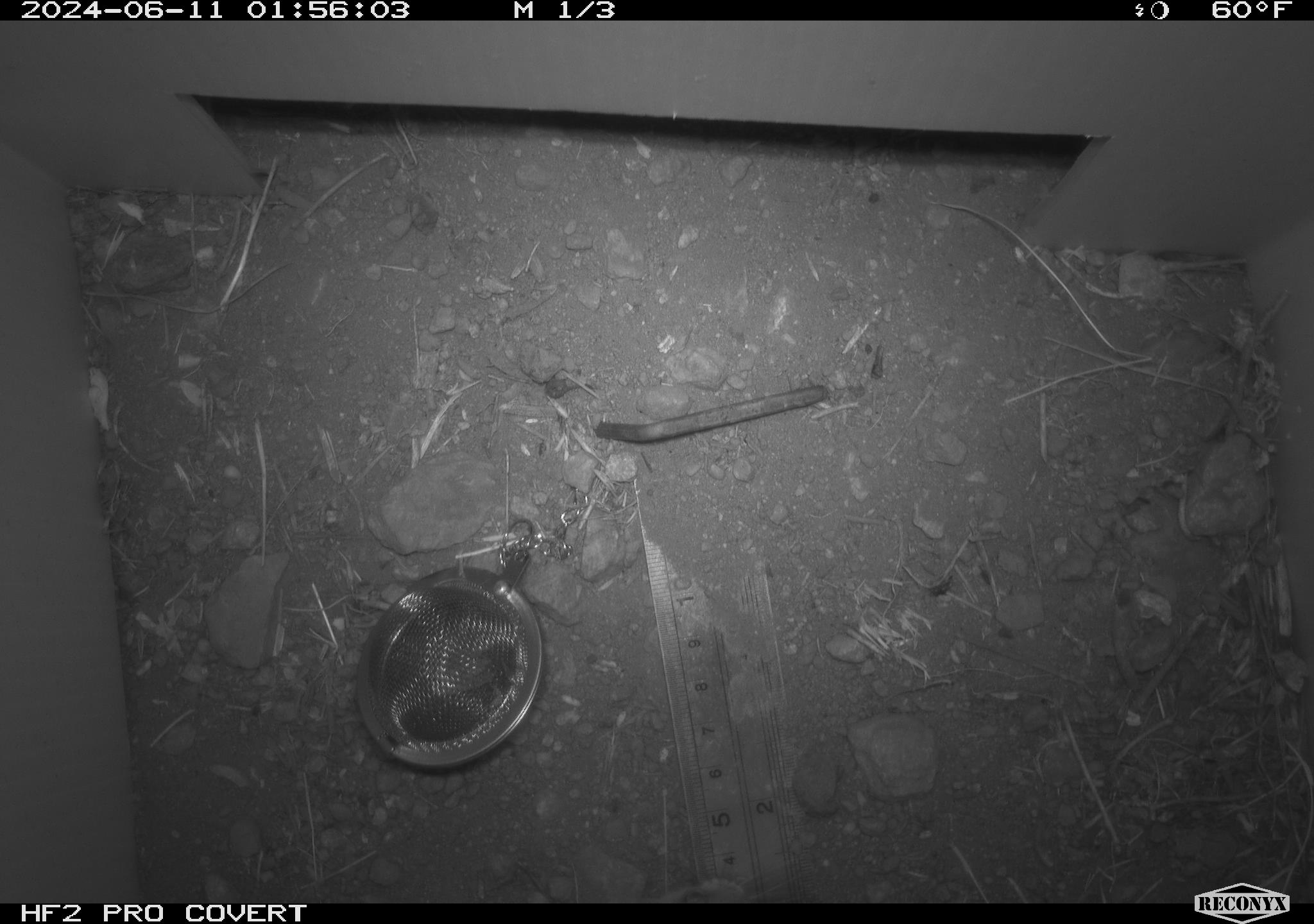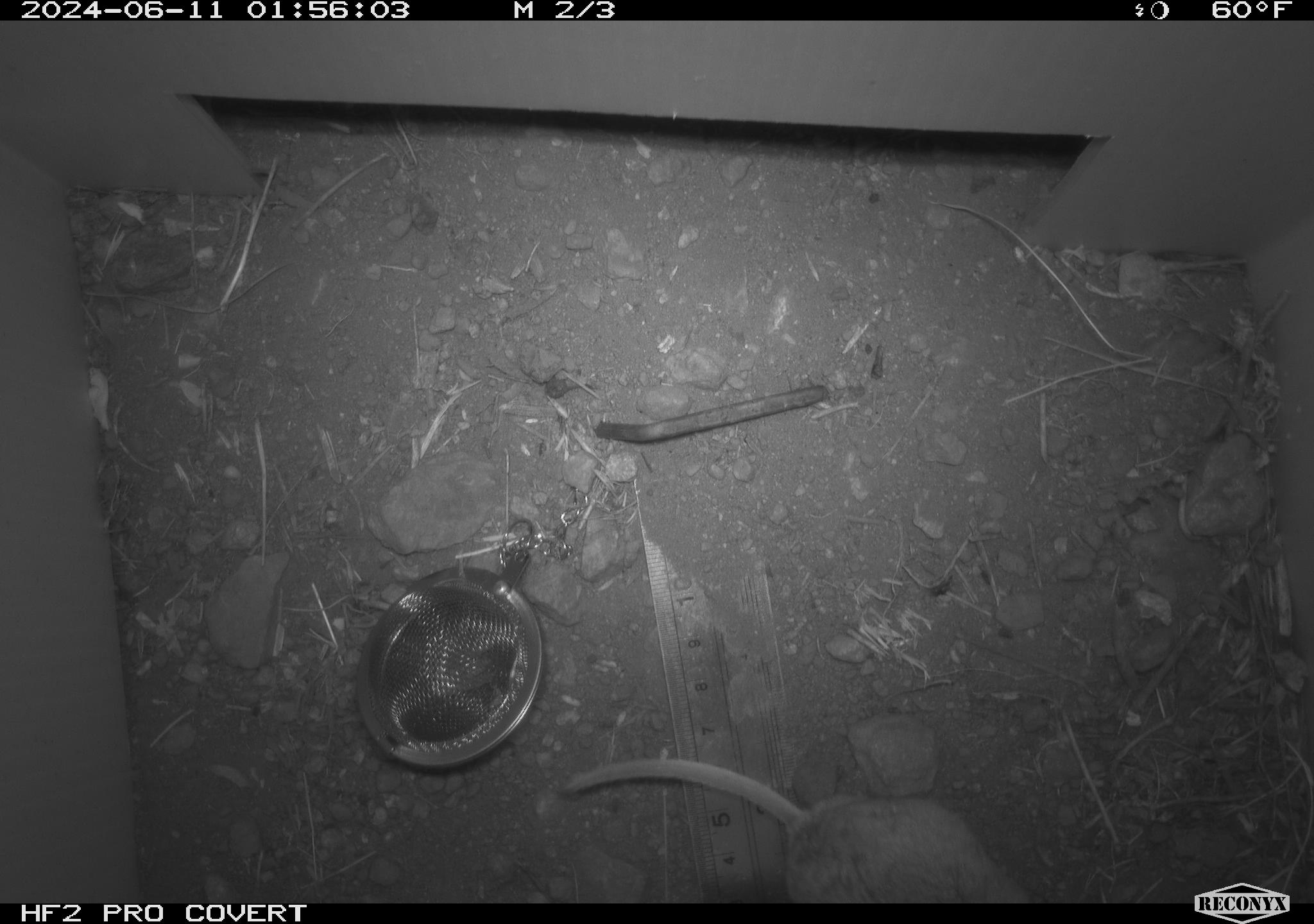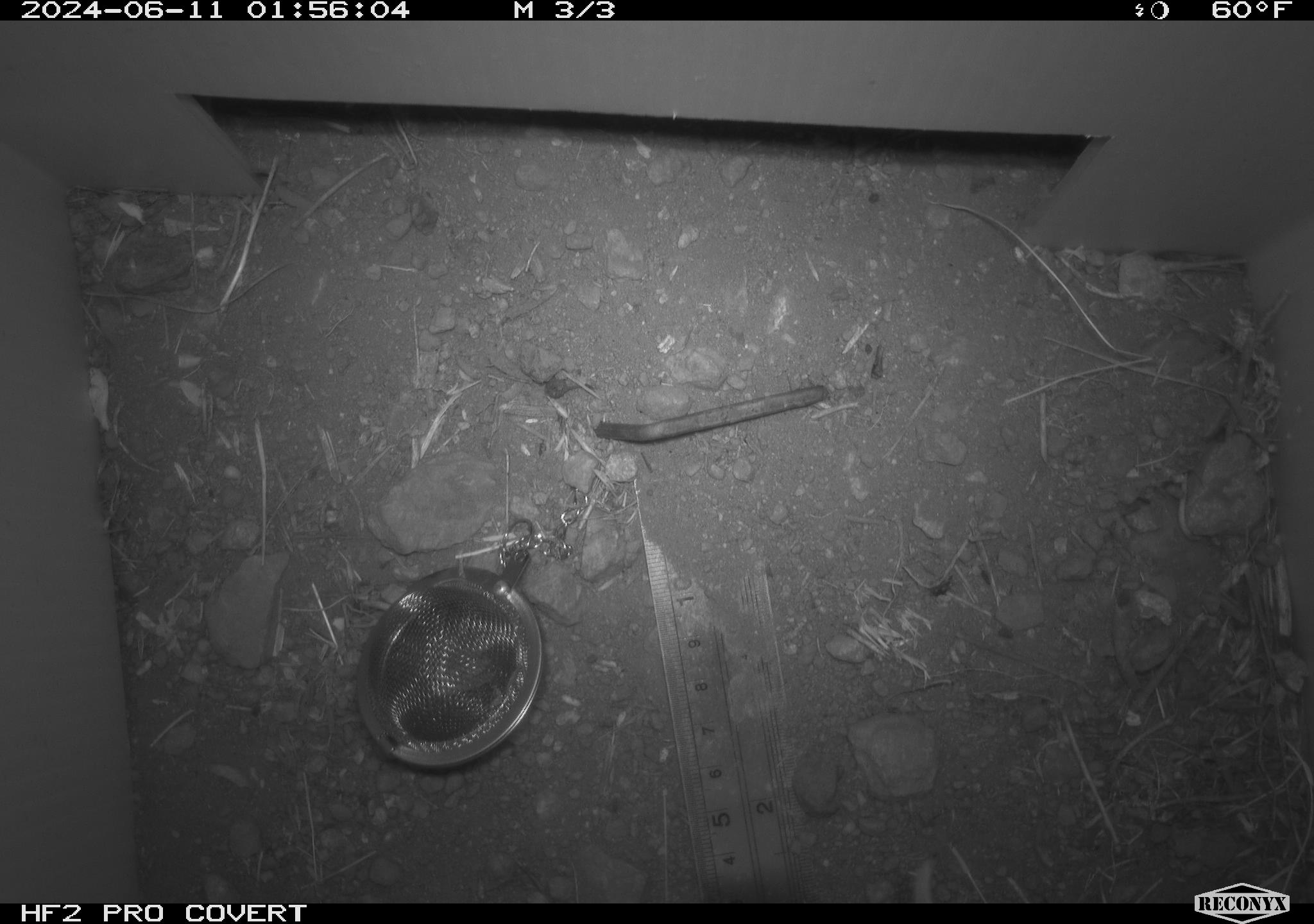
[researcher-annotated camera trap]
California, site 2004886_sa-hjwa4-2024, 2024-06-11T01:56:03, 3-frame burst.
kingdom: Animalia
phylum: Chordata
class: Mammalia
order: Rodentia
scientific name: Rodentia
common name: rodent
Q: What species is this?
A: Rodent (Rodentia).